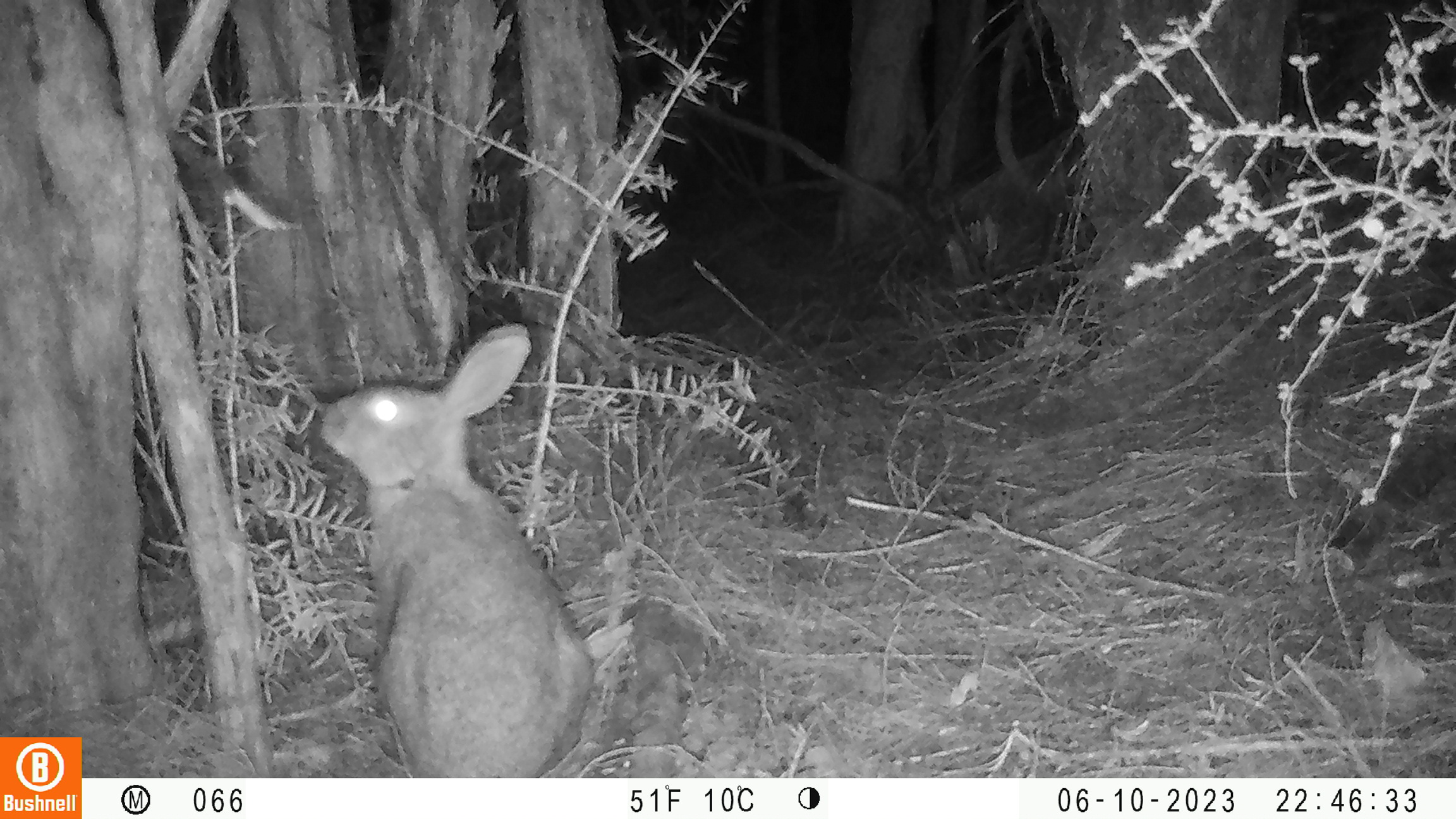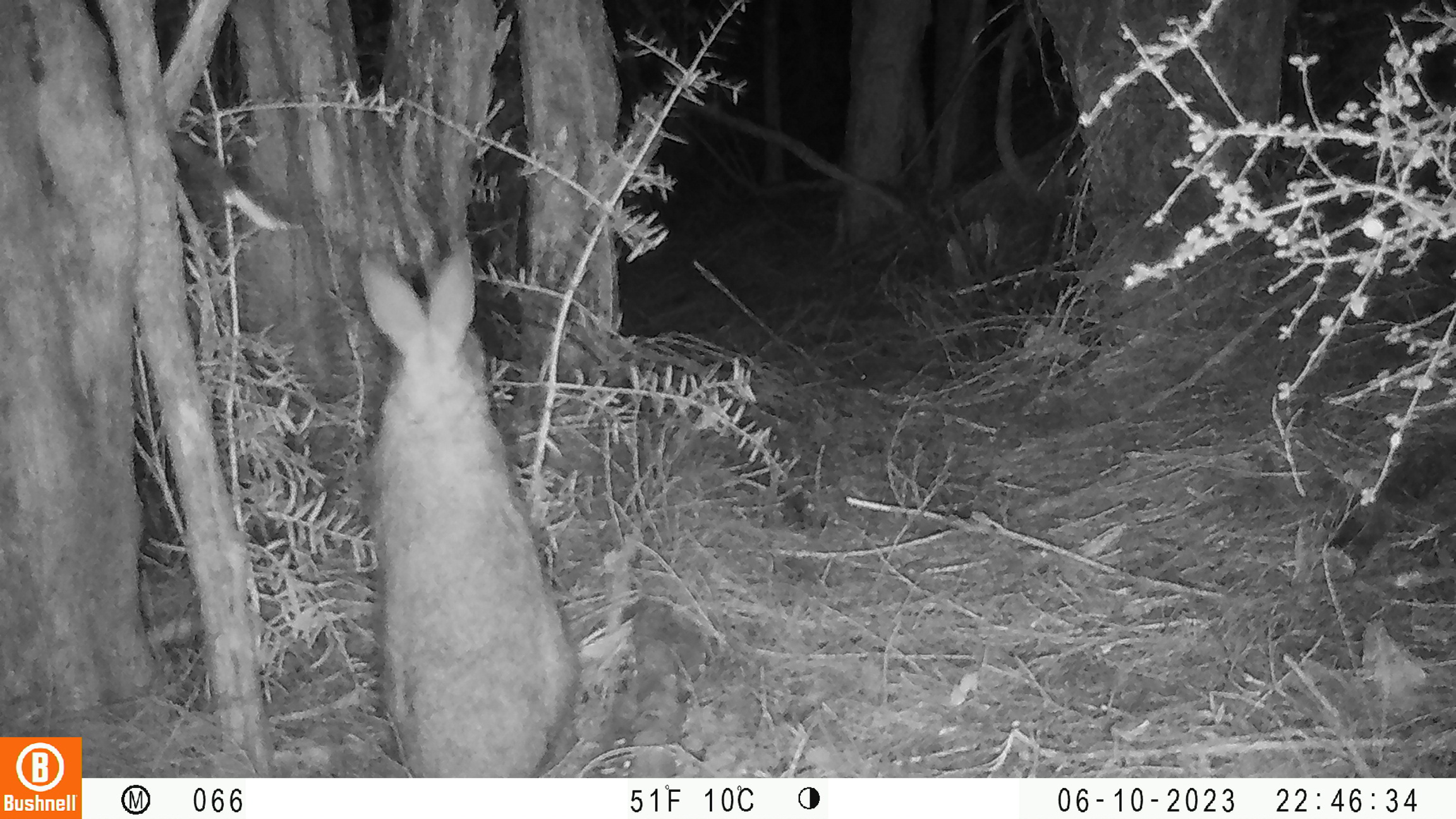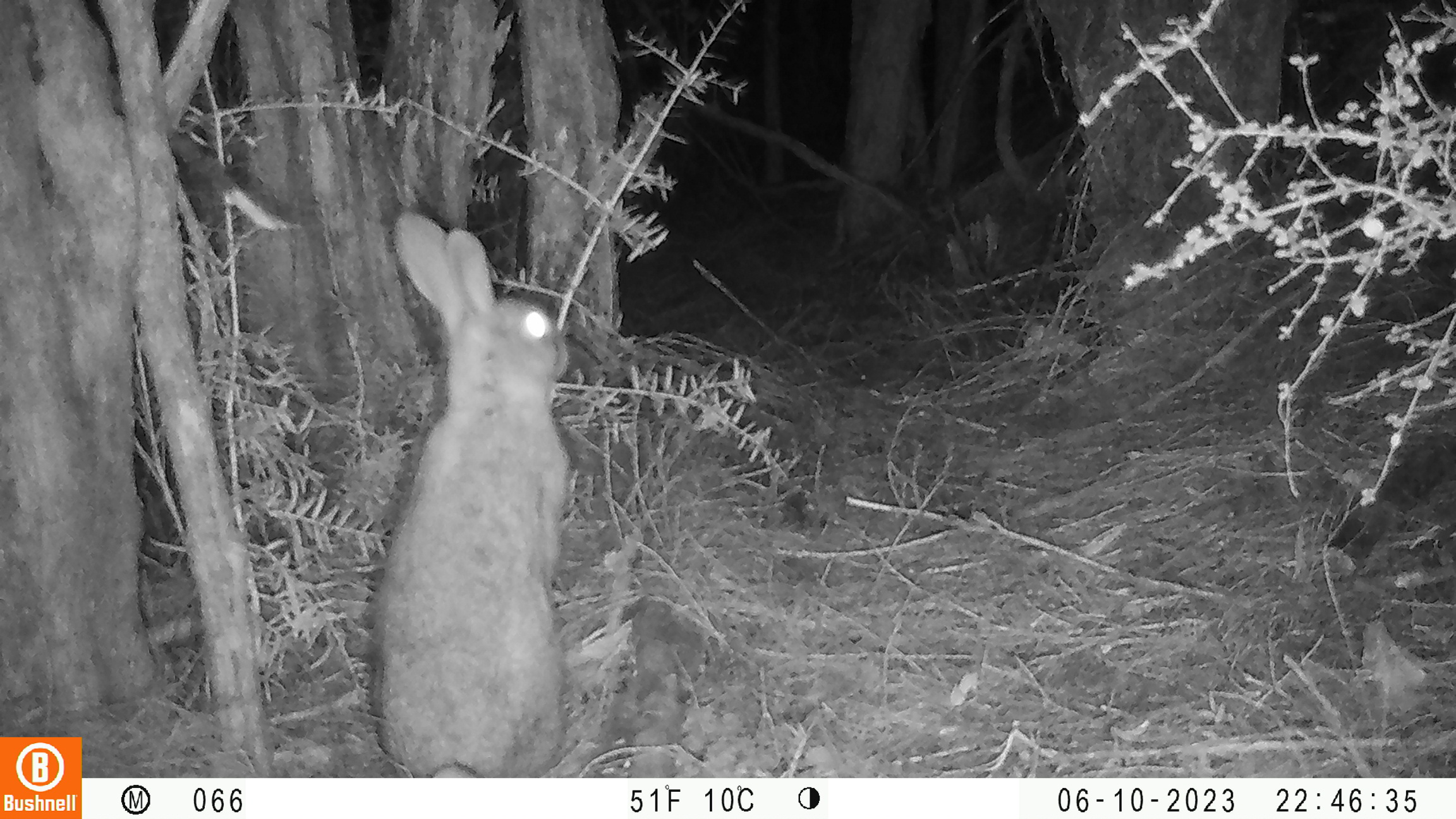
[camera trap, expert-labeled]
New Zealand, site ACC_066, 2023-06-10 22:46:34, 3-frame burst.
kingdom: Animalia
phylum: Chordata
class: Mammalia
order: Lagomorpha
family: Leporidae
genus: Oryctolagus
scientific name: Oryctolagus cuniculus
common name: european rabbit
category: rabbit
Rabbit (european rabbit) (Oryctolagus cuniculus).